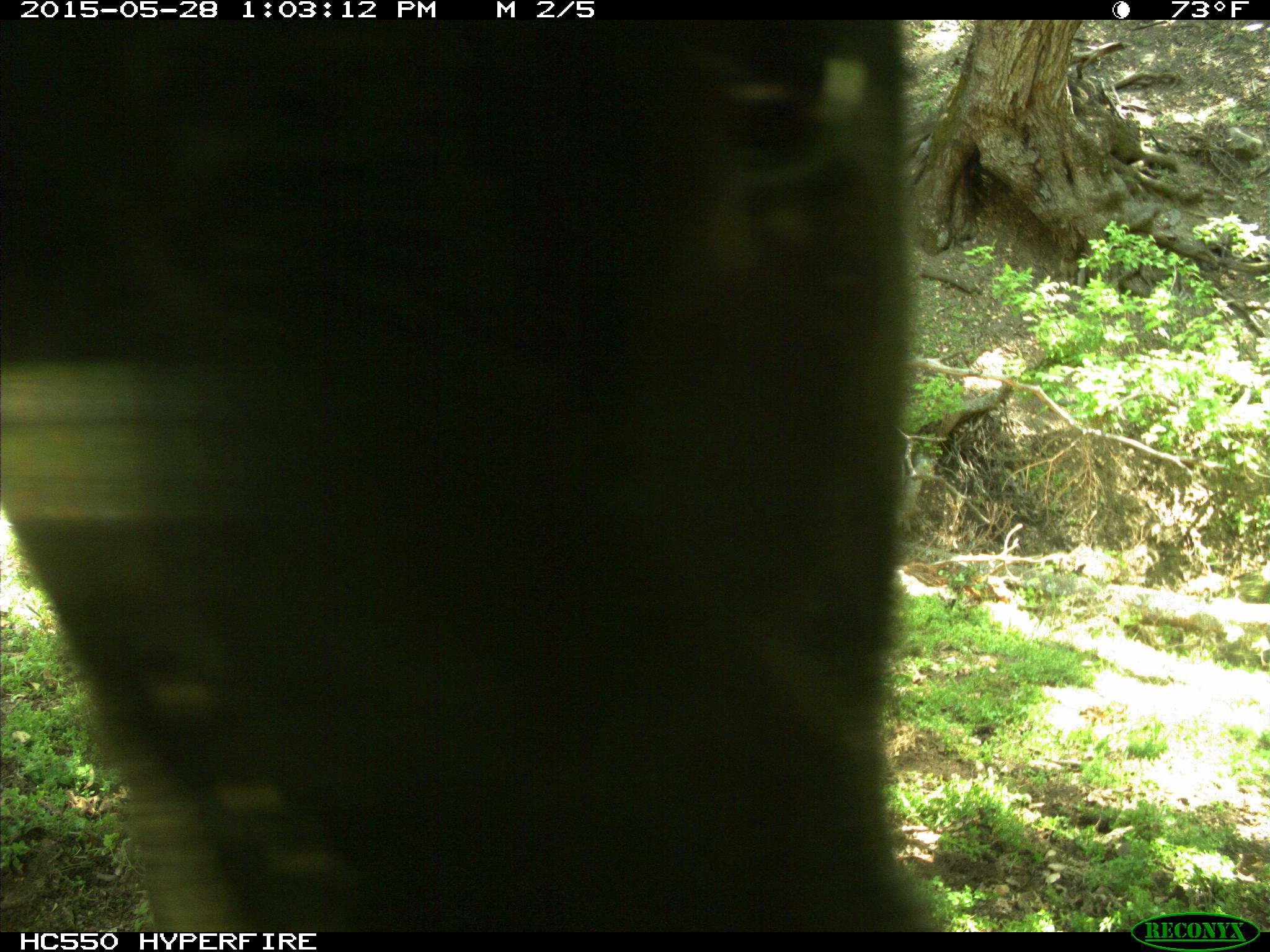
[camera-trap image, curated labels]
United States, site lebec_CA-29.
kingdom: Animalia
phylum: Chordata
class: Mammalia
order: Artiodactyla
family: Bovidae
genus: Bos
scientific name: Bos taurus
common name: domestic cow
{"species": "Bos taurus (domestic cow)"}